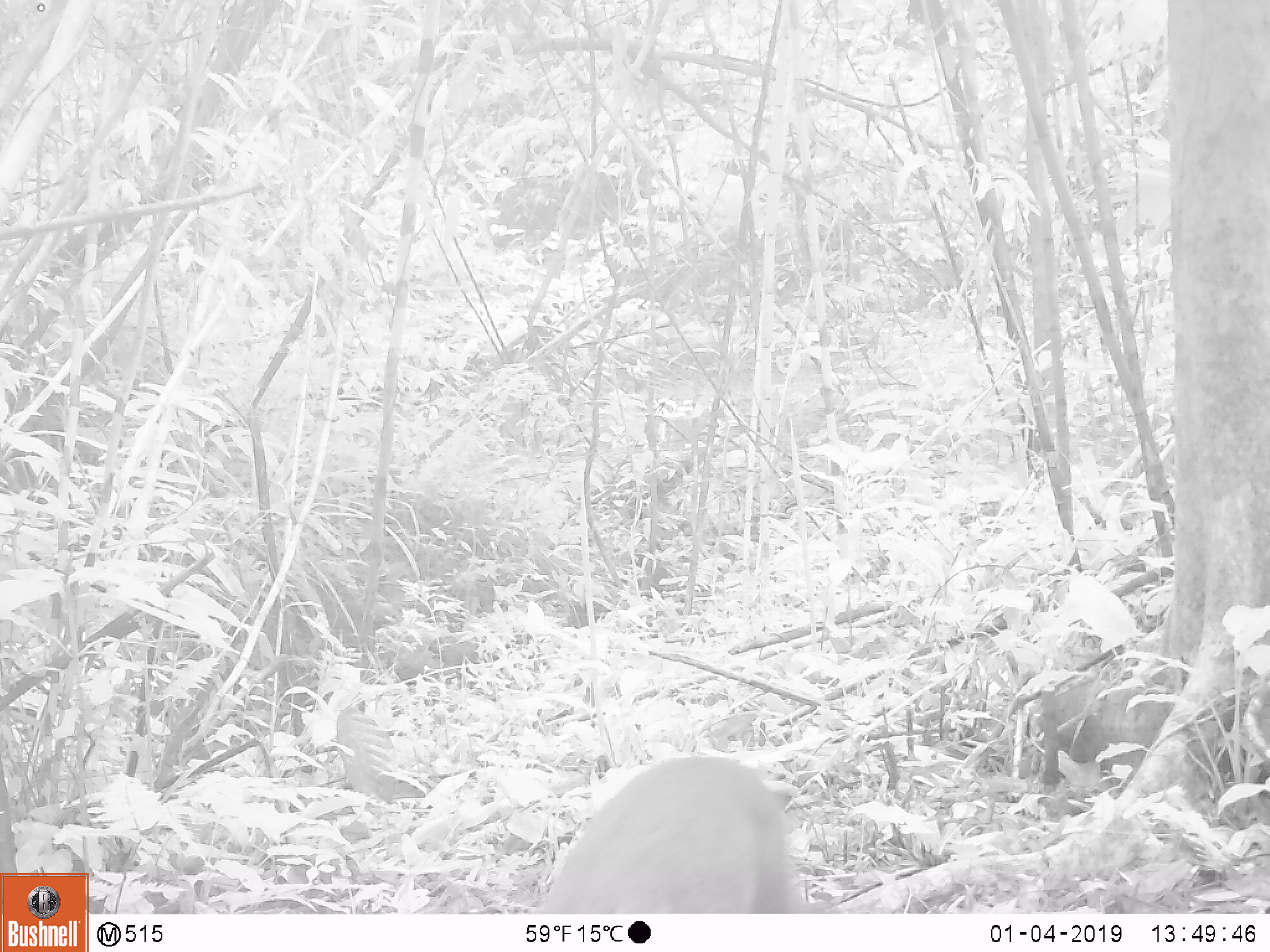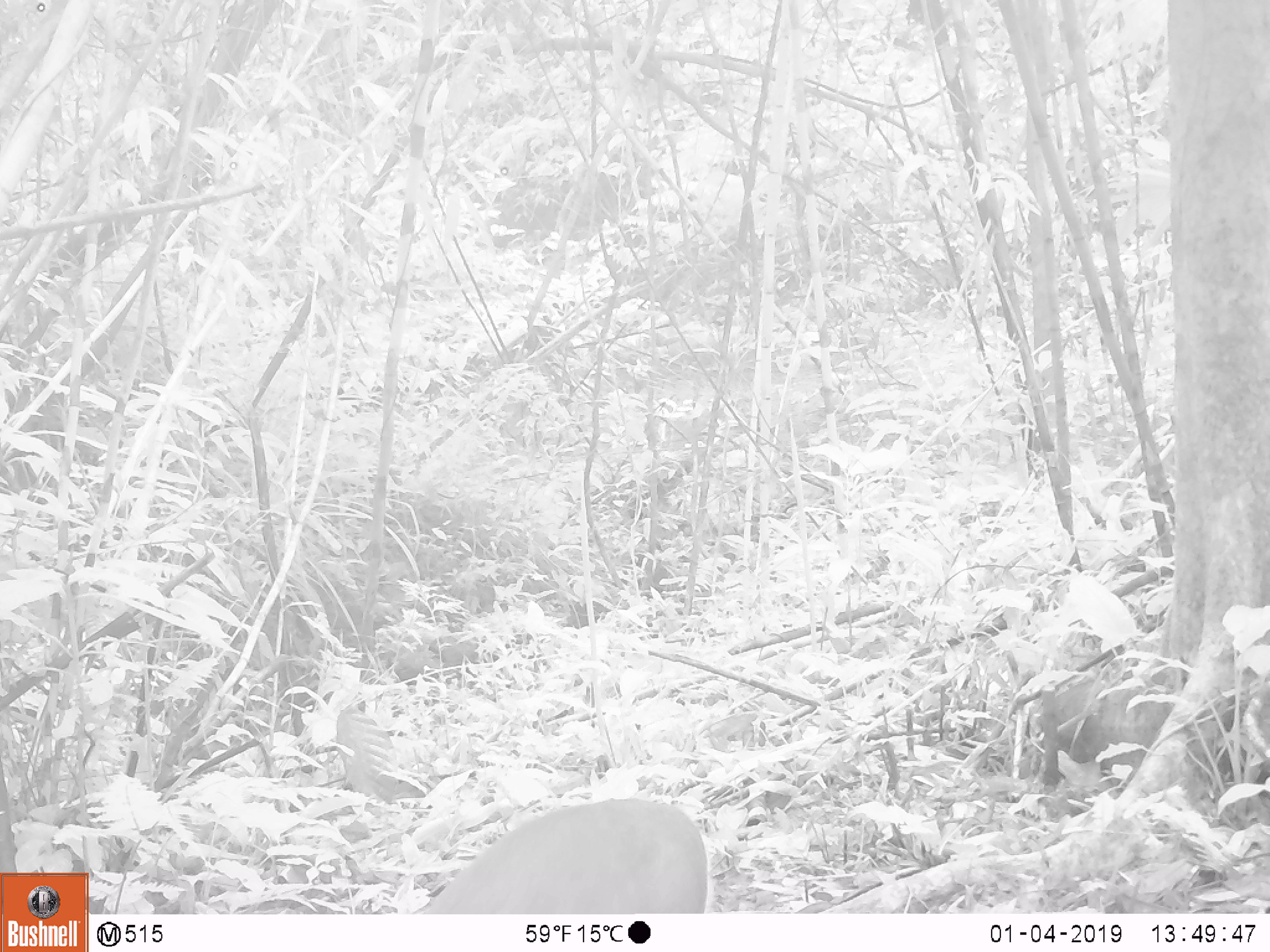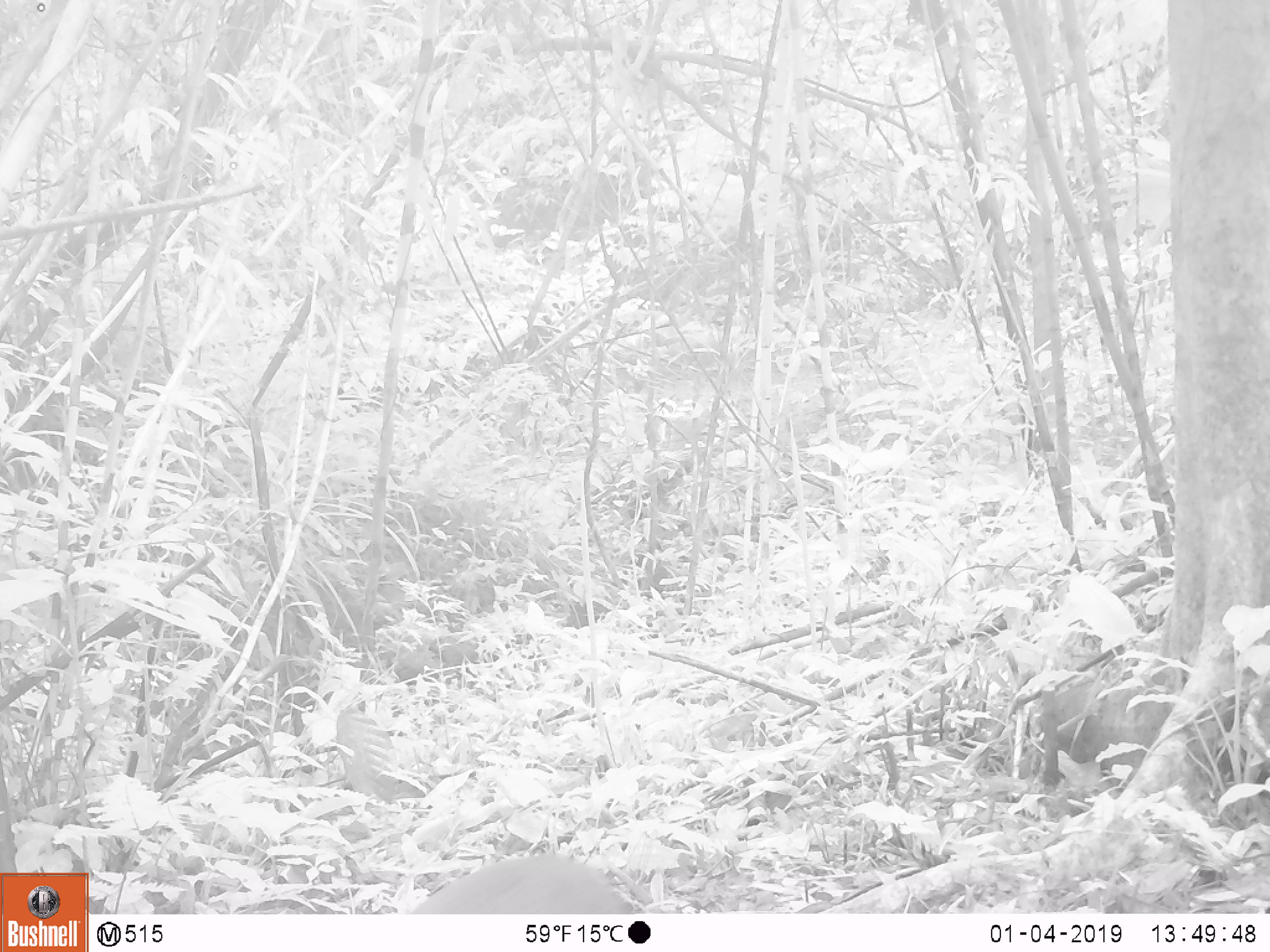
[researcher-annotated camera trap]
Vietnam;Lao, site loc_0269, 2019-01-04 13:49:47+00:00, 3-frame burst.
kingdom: Animalia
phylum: Chordata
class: Mammalia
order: Artiodactyla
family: Cervidae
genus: Muntiacus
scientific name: Muntiacus vuquangensis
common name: large-antlered muntjac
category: large antlered muntjac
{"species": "large antlered muntjac (large-antlered muntjac) (Muntiacus vuquangensis)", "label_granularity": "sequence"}